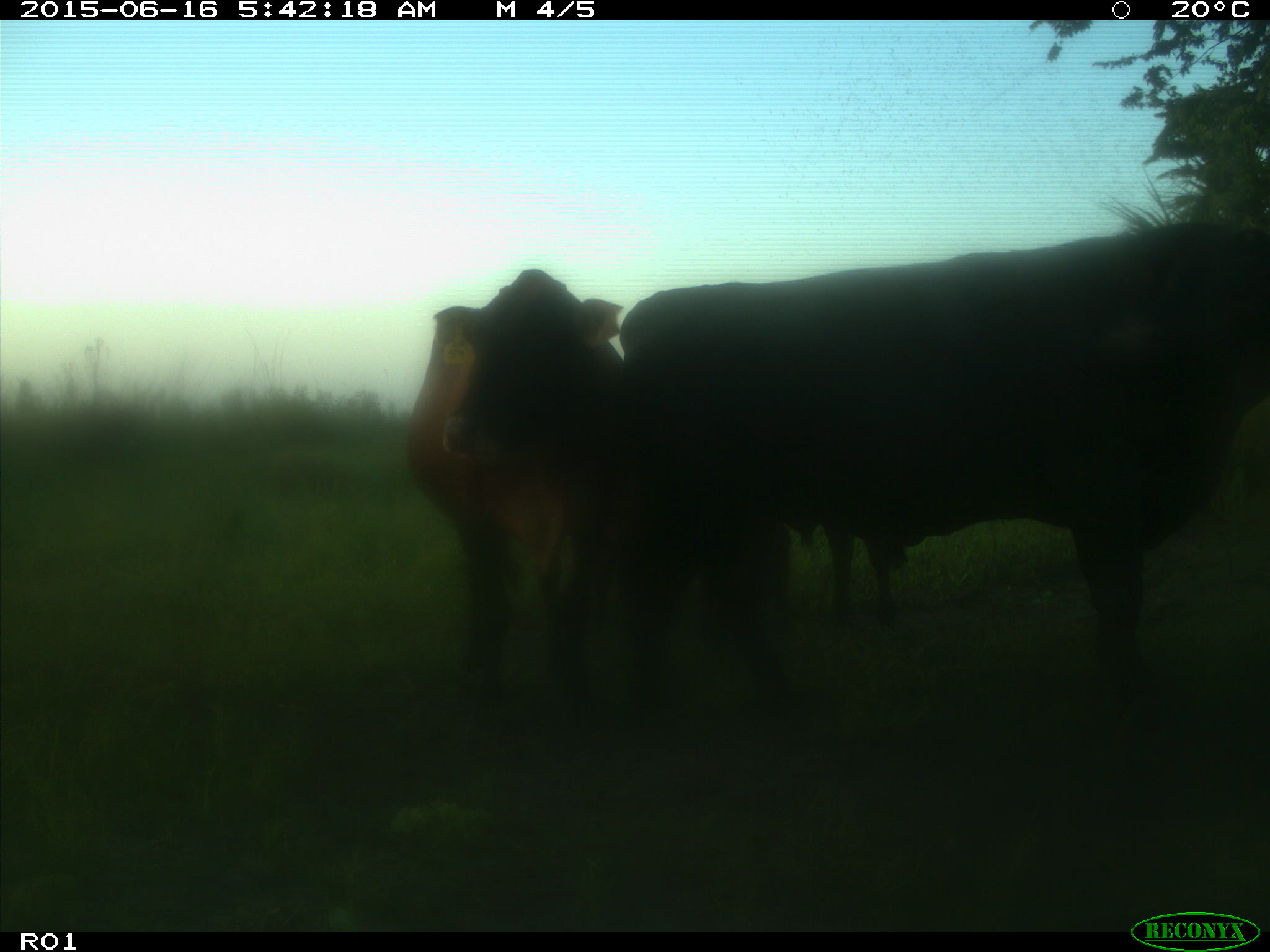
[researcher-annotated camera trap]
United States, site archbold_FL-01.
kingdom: Animalia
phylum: Chordata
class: Mammalia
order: Artiodactyla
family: Bovidae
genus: Bos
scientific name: Bos taurus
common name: domestic cow